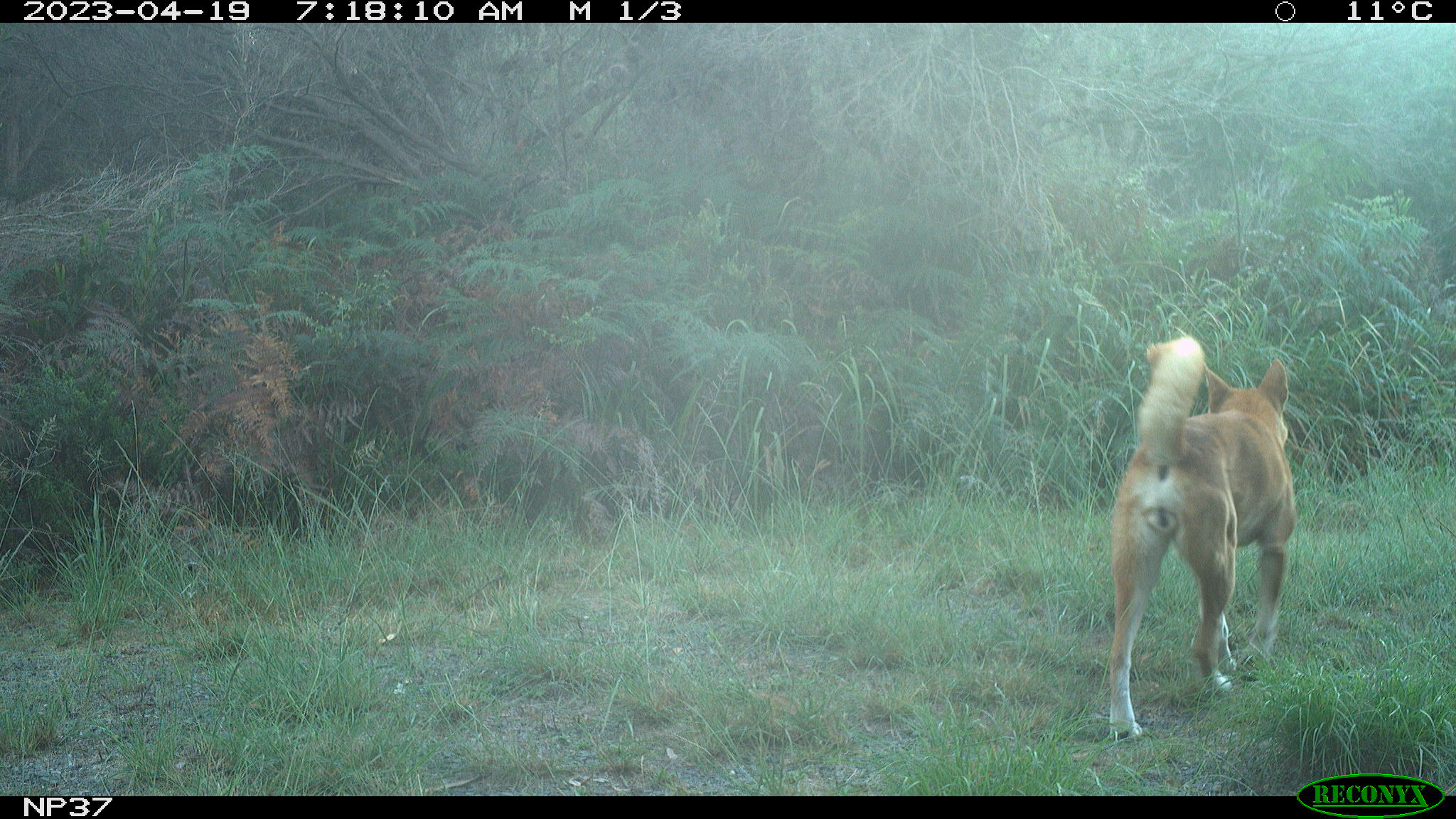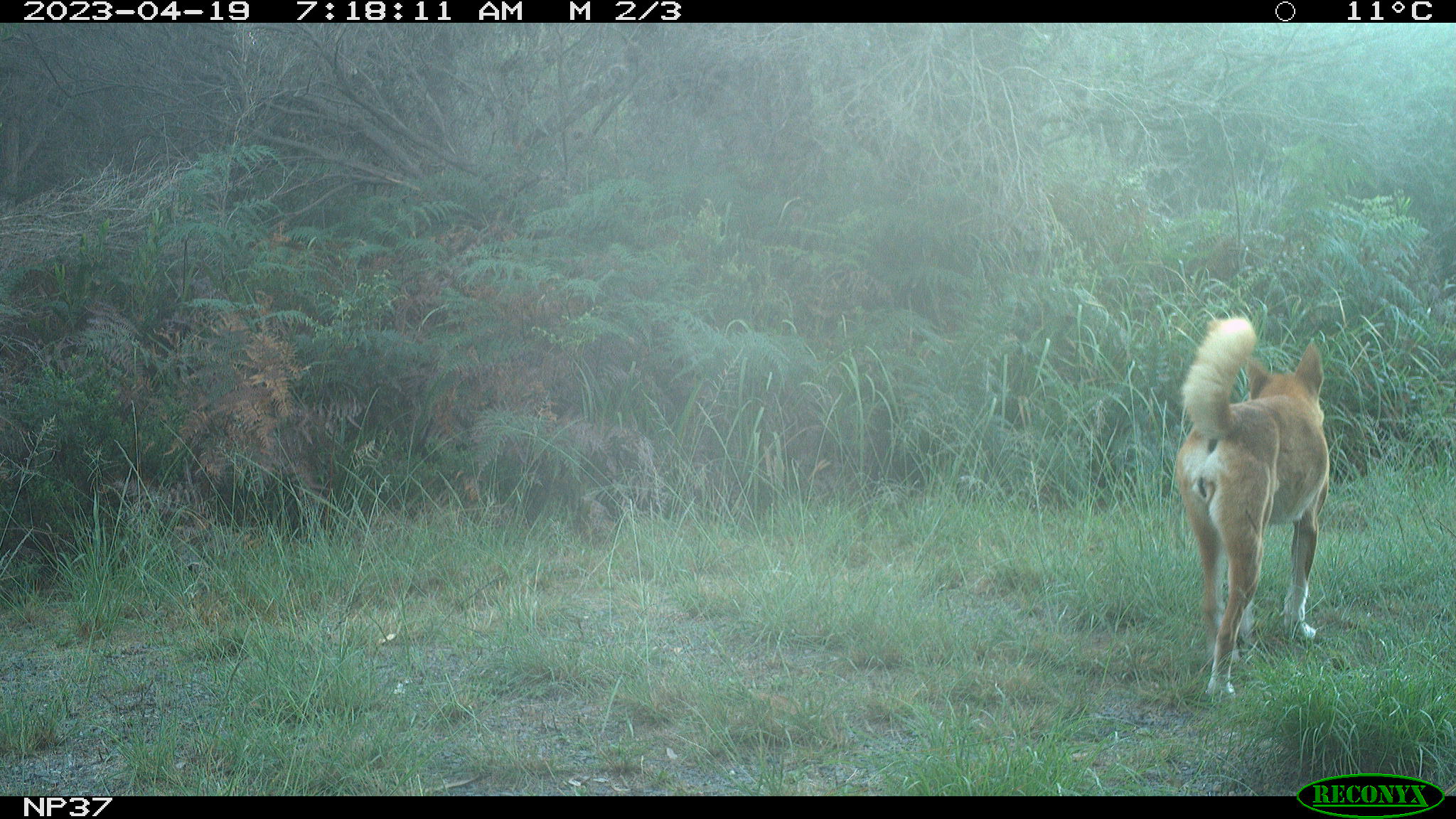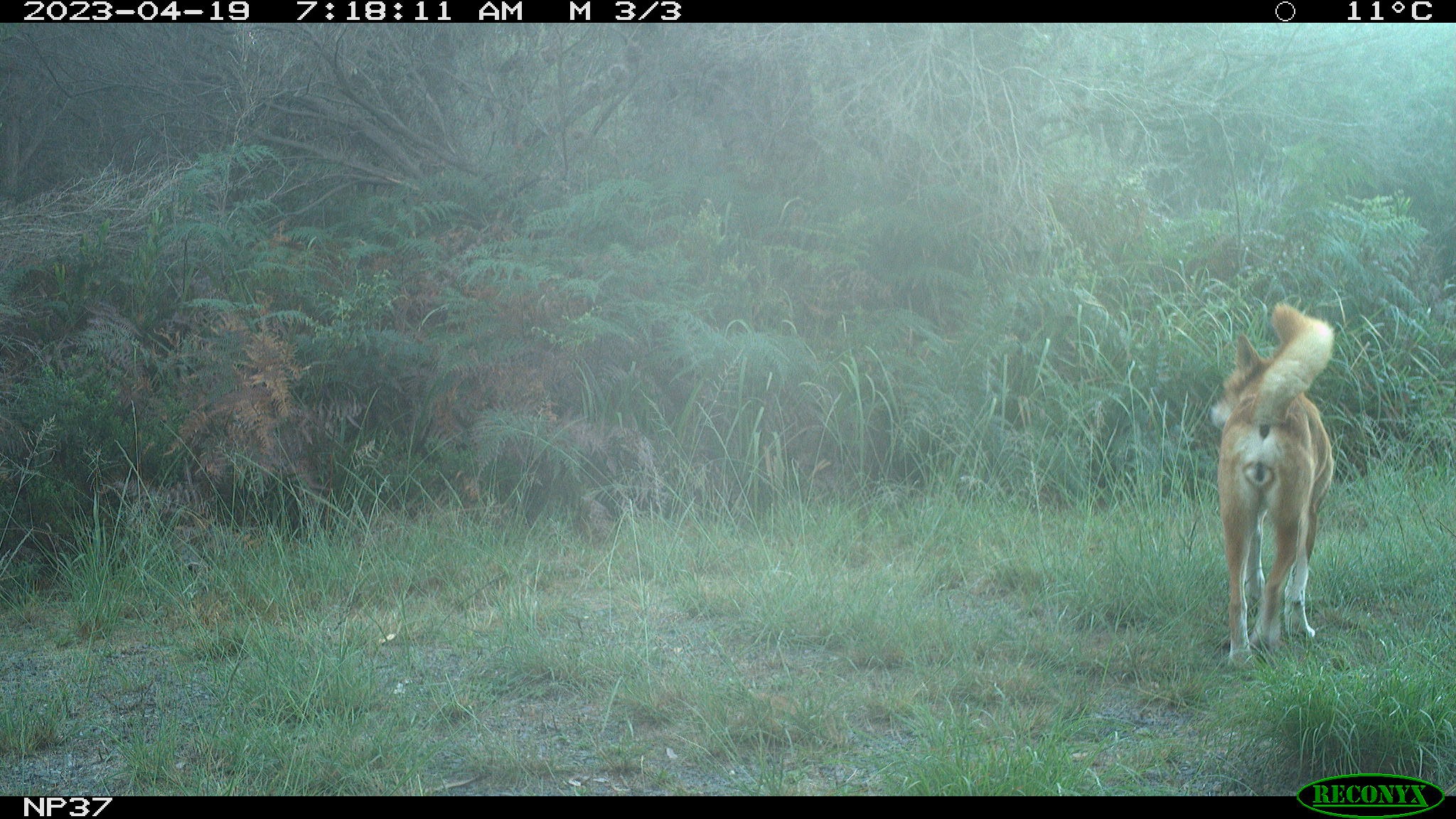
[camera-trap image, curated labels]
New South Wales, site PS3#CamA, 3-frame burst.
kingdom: Animalia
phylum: Chordata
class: Mammalia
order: Carnivora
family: Canidae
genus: Canis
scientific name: Canis familiaris dingo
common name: dingo